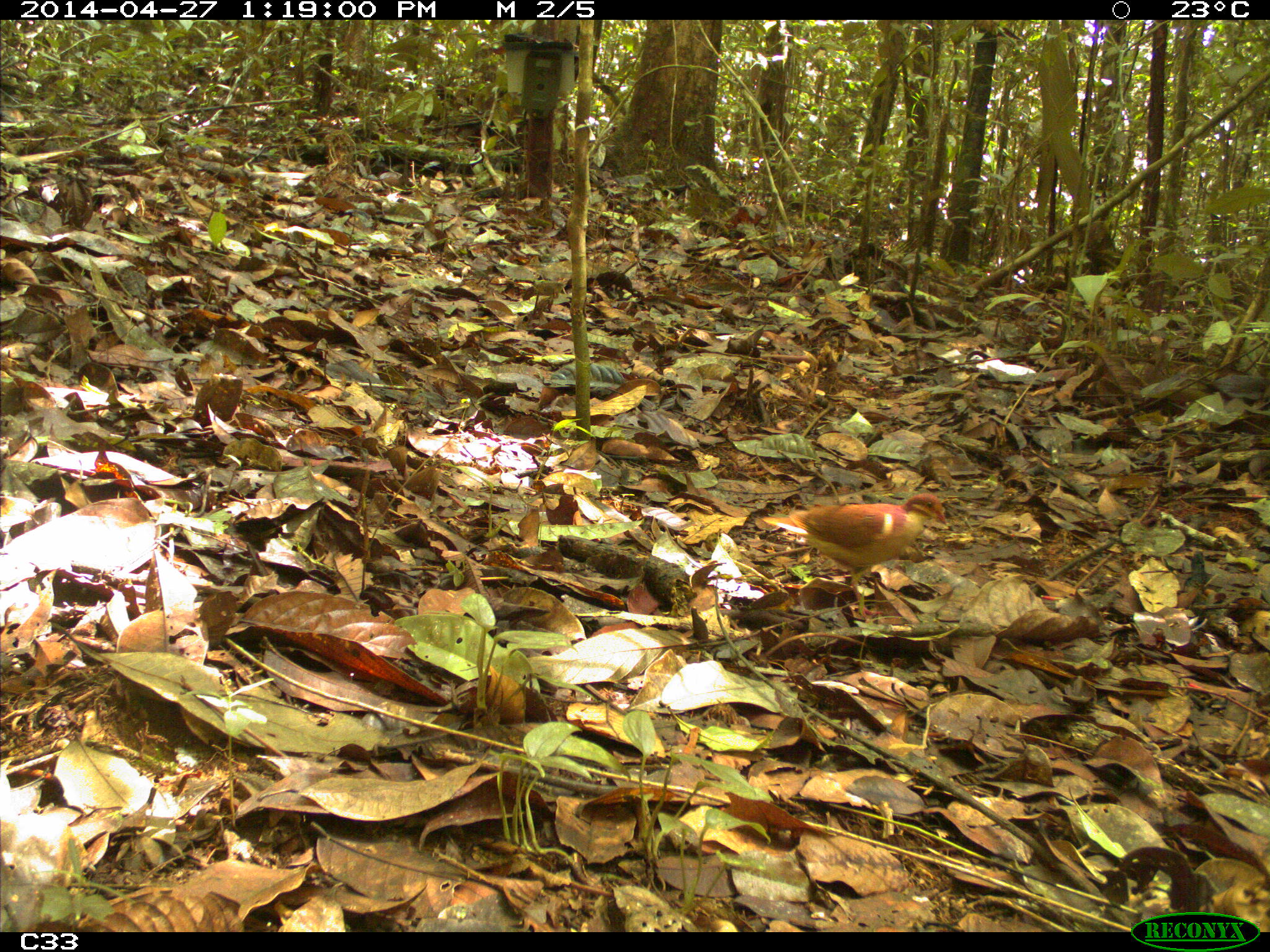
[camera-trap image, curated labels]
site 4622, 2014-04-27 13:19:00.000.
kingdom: Animalia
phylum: Chordata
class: Aves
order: Columbiformes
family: Columbidae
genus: Geotrygon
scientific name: Geotrygon montana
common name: ruddy quail-dove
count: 1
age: adult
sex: male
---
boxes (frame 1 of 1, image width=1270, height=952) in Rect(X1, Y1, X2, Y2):
geotrygon montana: Rect(760, 492, 948, 621)